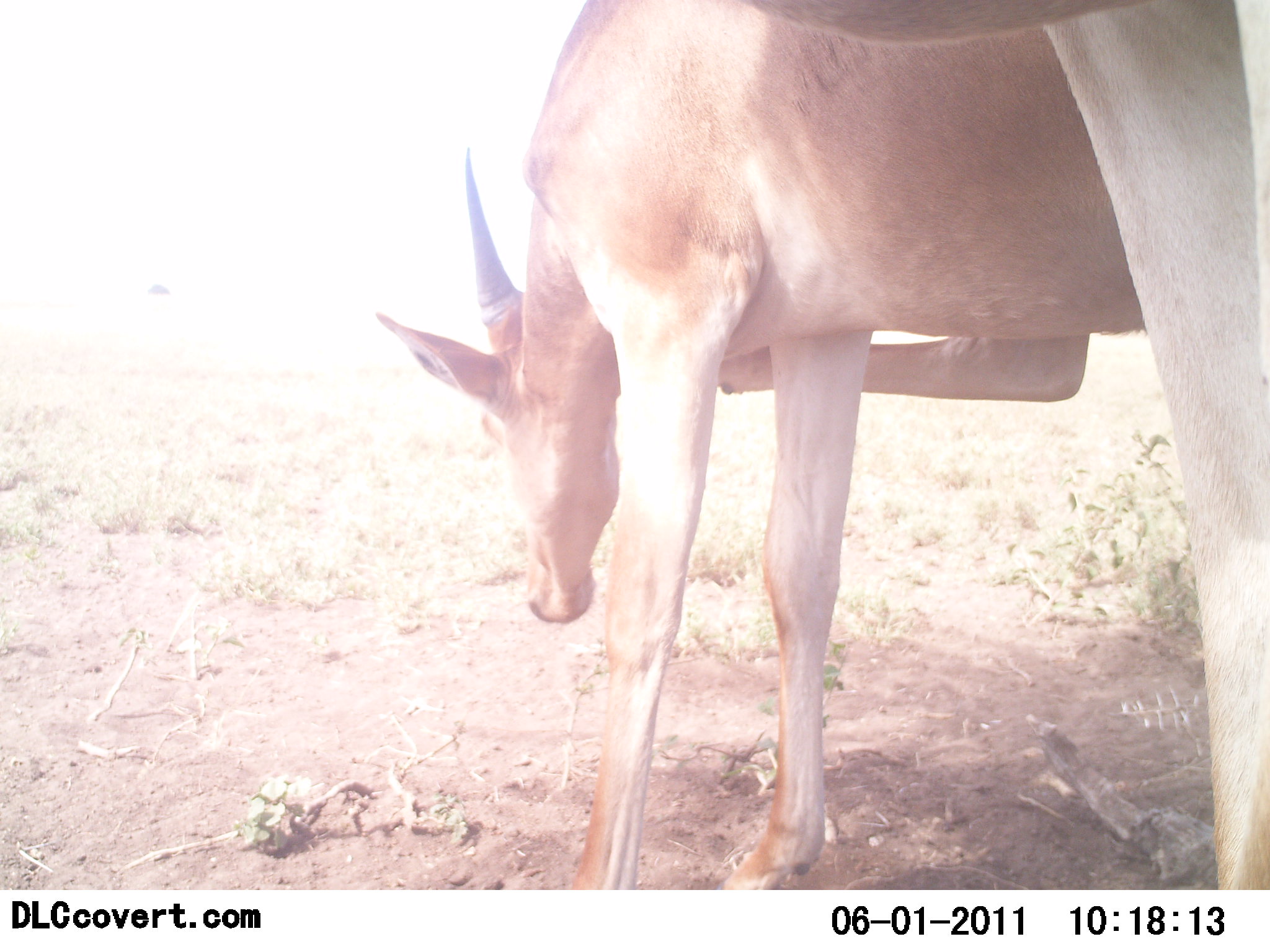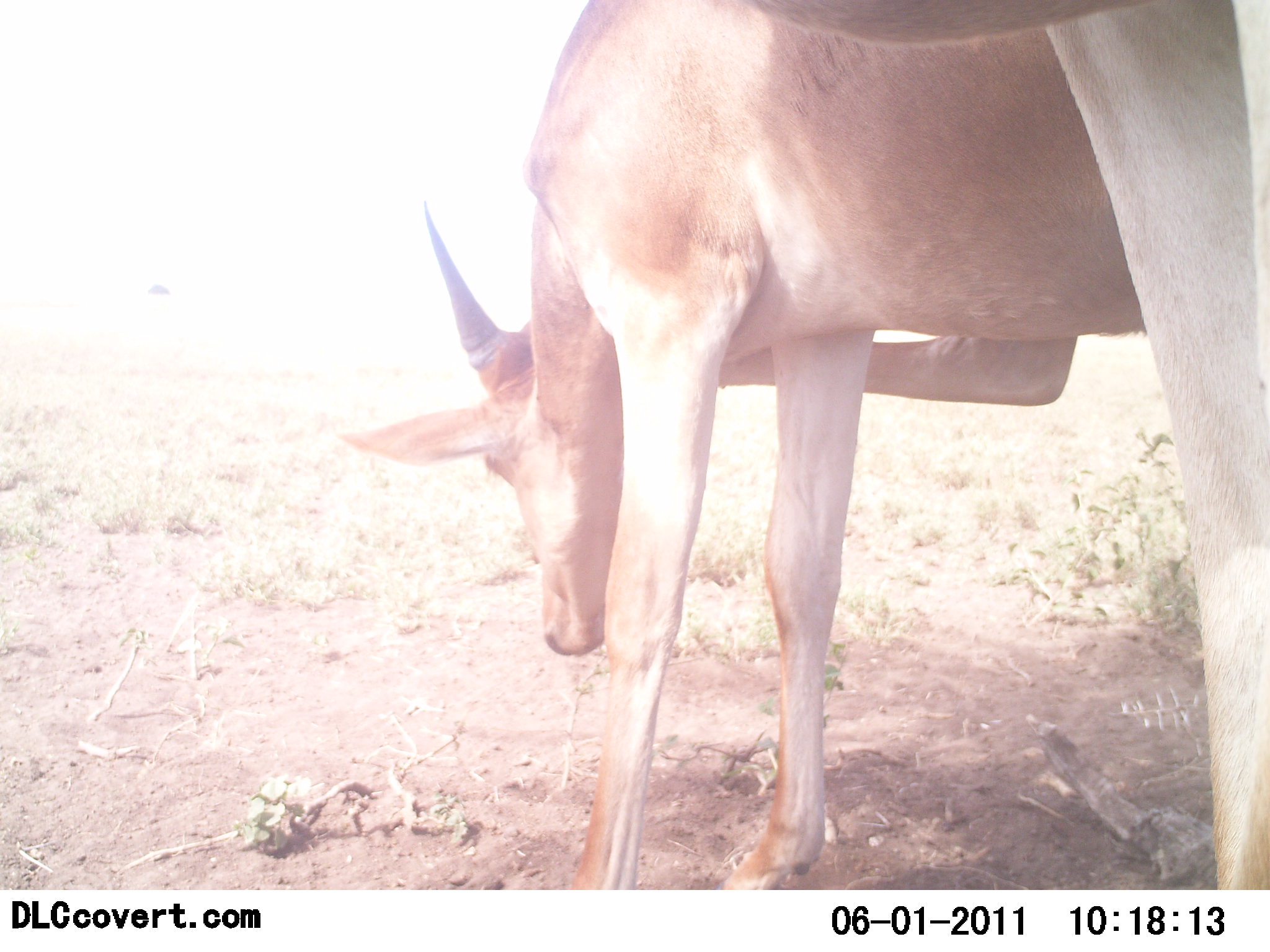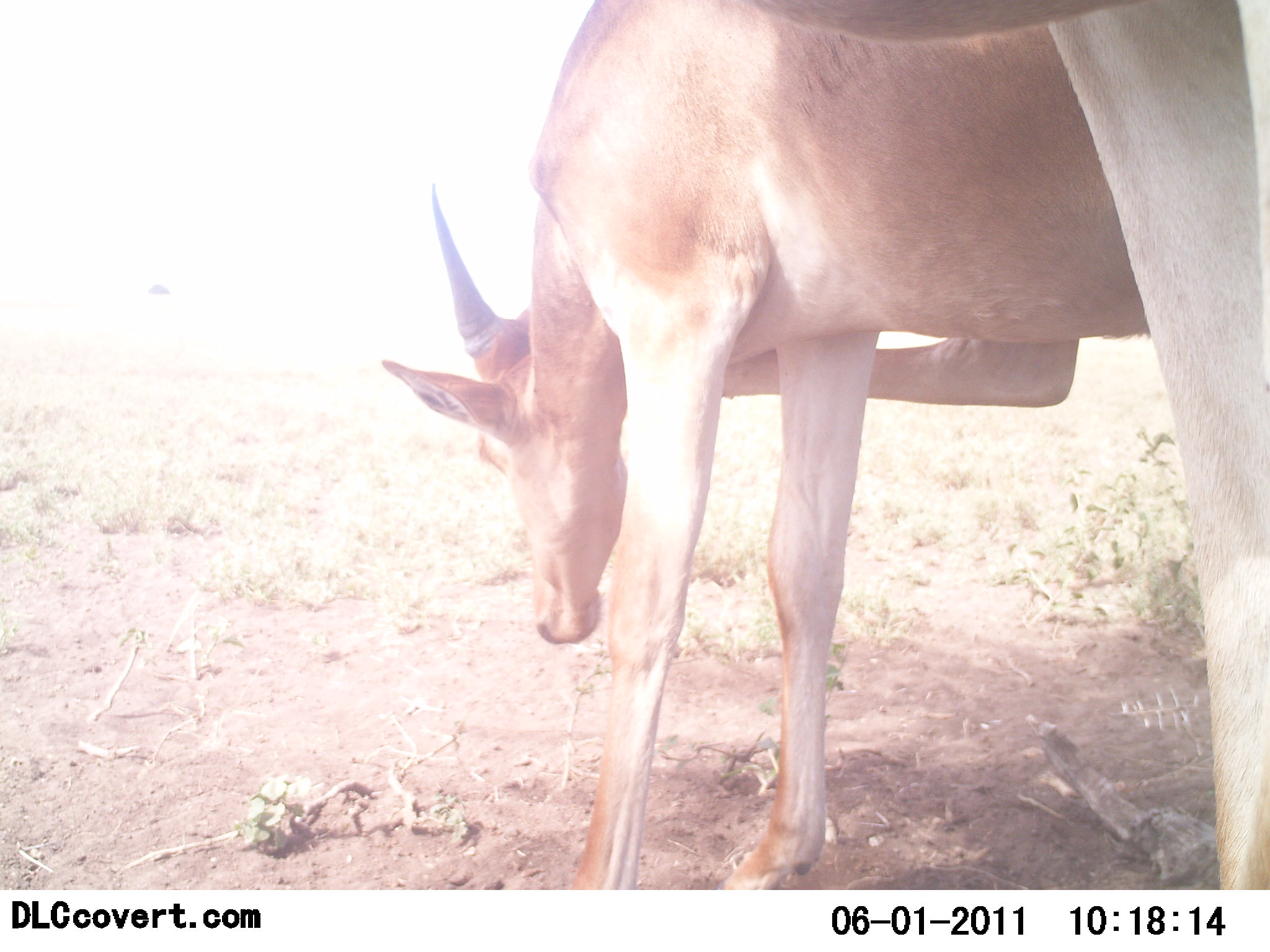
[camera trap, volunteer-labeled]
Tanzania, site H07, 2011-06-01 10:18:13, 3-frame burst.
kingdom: Animalia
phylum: Chordata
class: Mammalia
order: Artiodactyla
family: Bovidae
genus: Nanger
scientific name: Nanger granti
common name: grant's gazelle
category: gazellegrants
Gazellegrants (grant's gazelle) (Nanger granti), count 1. Behavior (volunteer vote fractions): standing 90%, resting 0%, moving 0%, interacting 0%. Young present (vote fraction): 0%. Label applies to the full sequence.